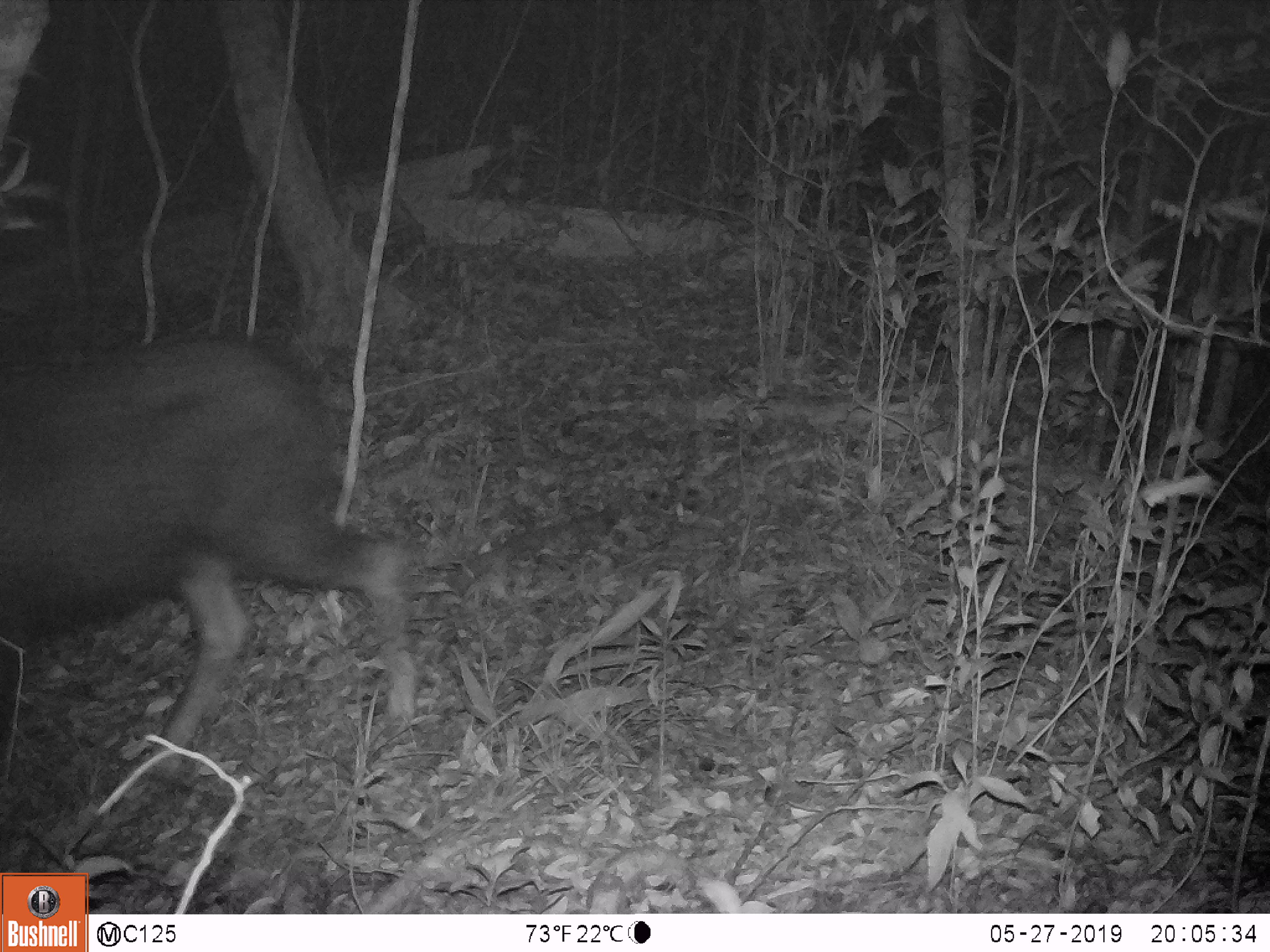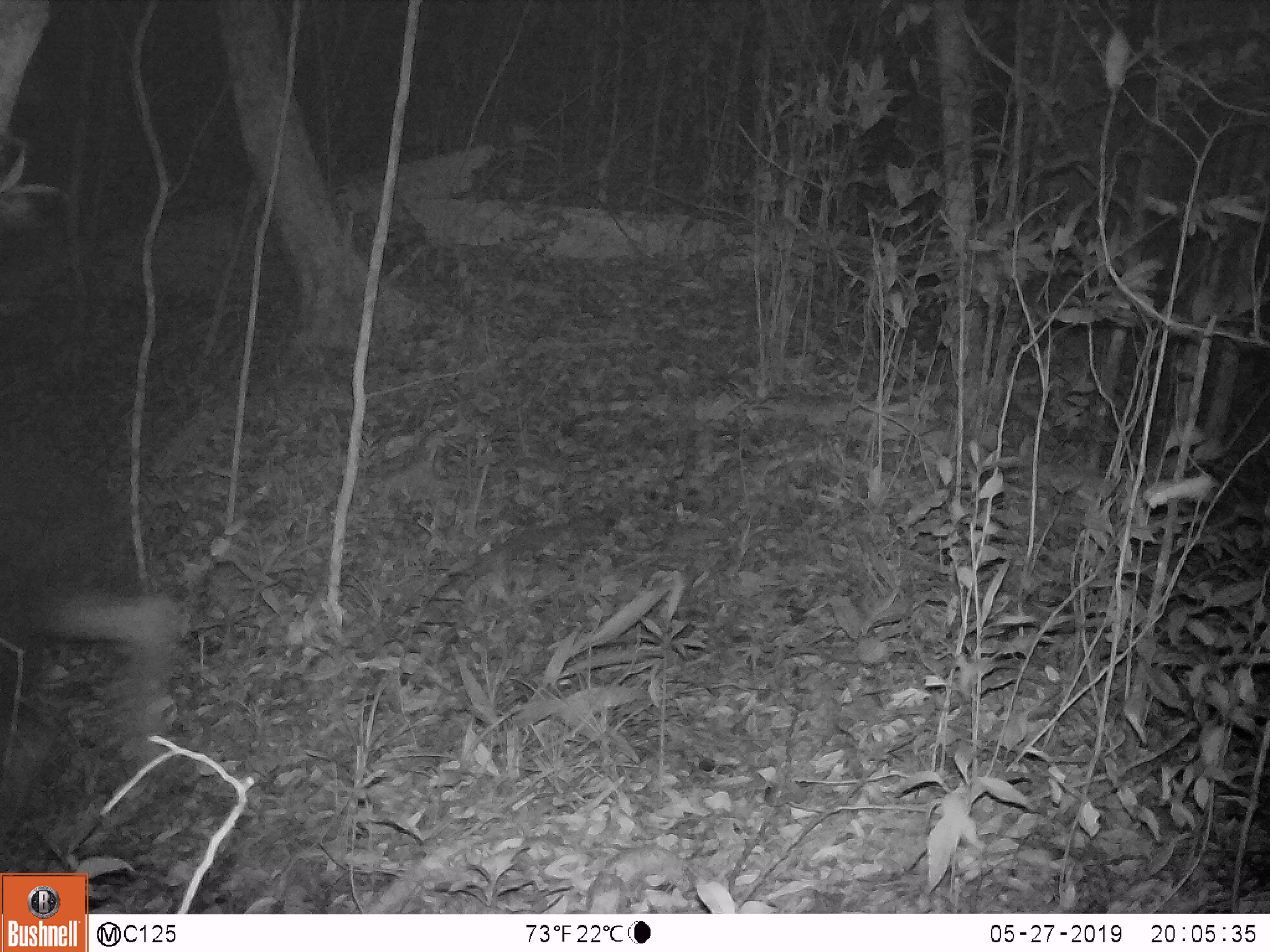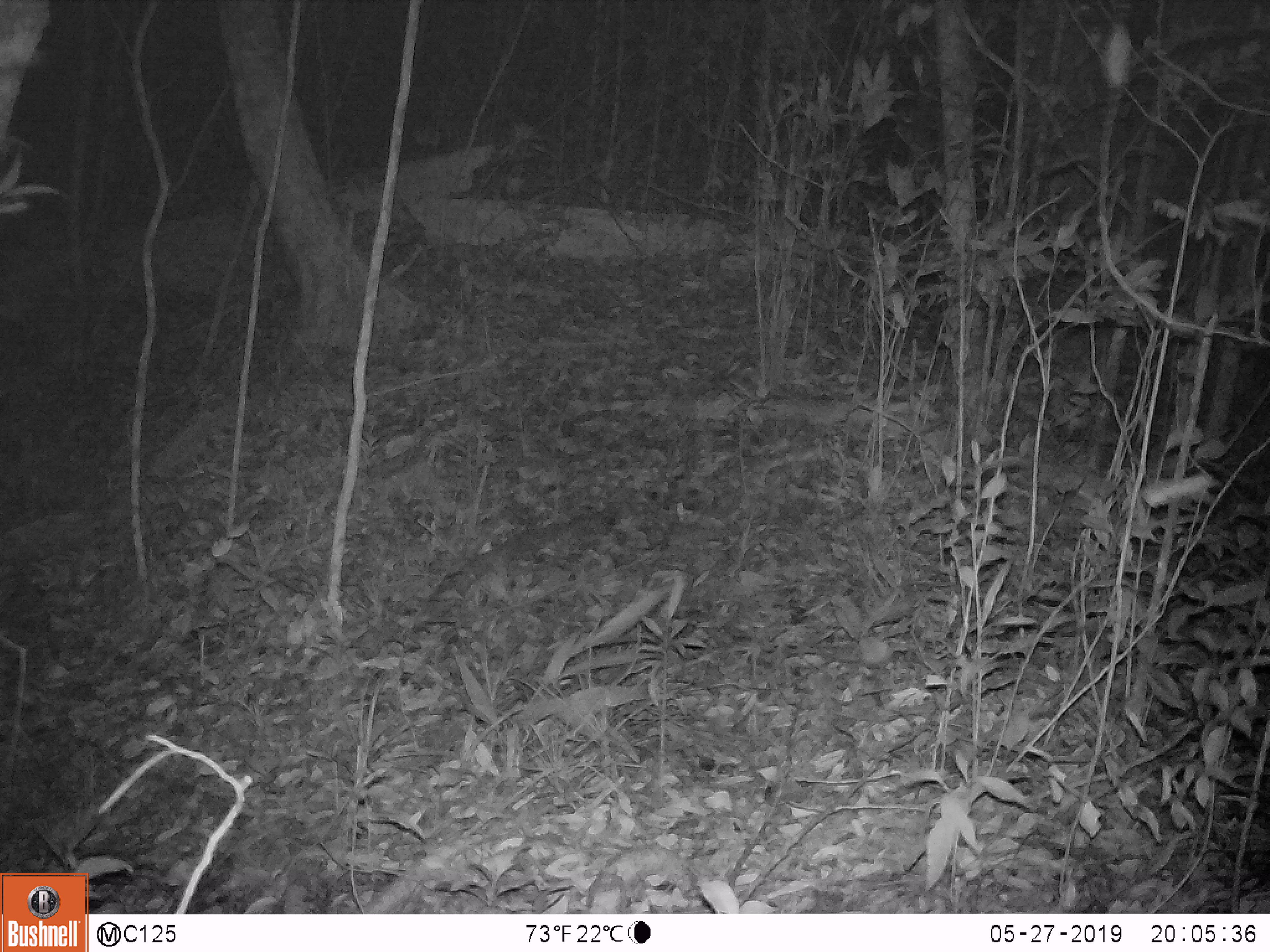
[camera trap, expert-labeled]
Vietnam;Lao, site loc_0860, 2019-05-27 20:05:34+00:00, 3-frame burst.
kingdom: Animalia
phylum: Chordata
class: Mammalia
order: Artiodactyla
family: Bovidae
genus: Capricornis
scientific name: Capricornis sumatraensis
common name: chinese serow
Chinese serow (Capricornis sumatraensis). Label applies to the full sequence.